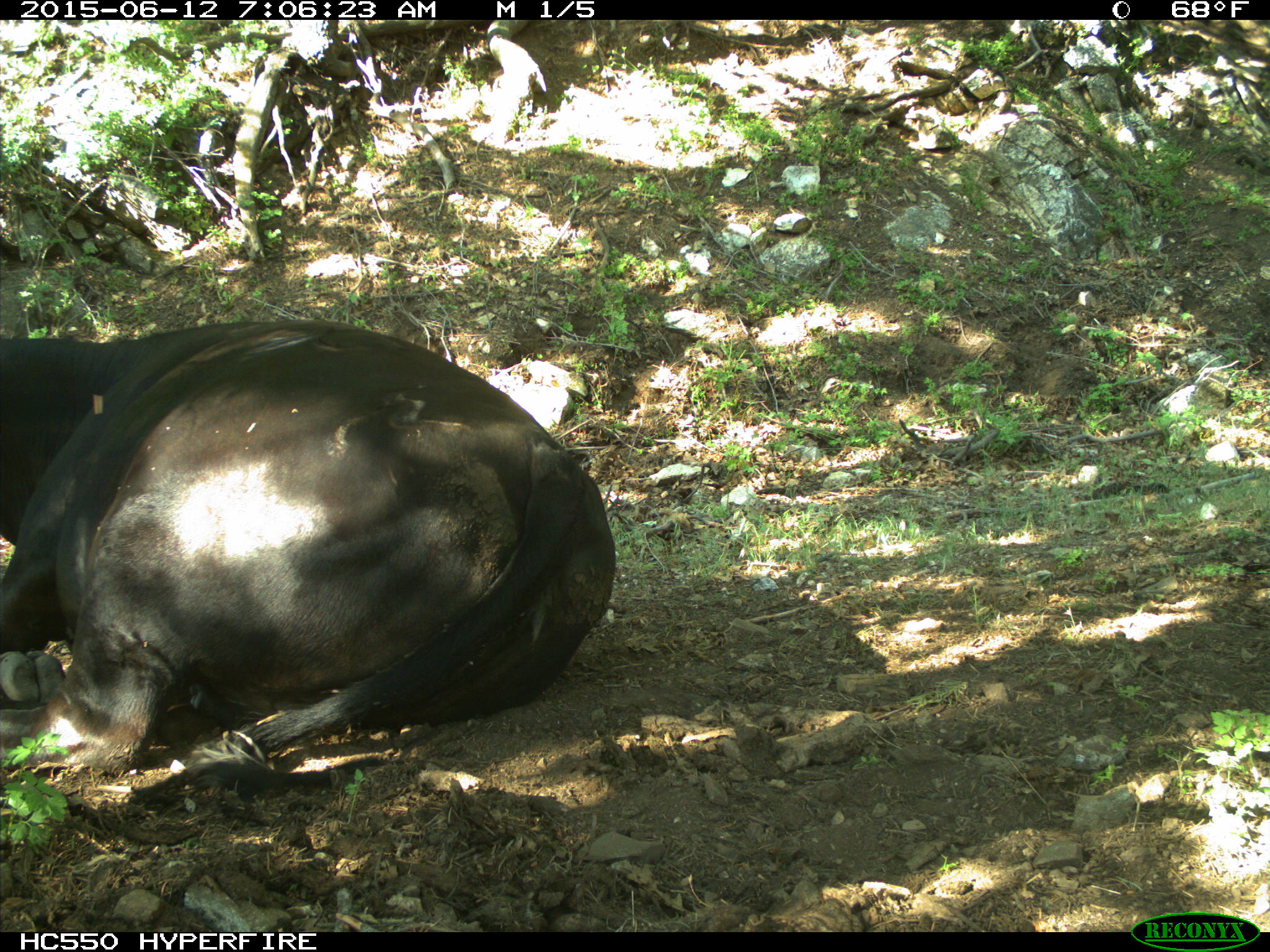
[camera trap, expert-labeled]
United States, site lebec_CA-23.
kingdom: Animalia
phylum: Chordata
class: Mammalia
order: Artiodactyla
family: Bovidae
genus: Bos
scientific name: Bos taurus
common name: domestic cow